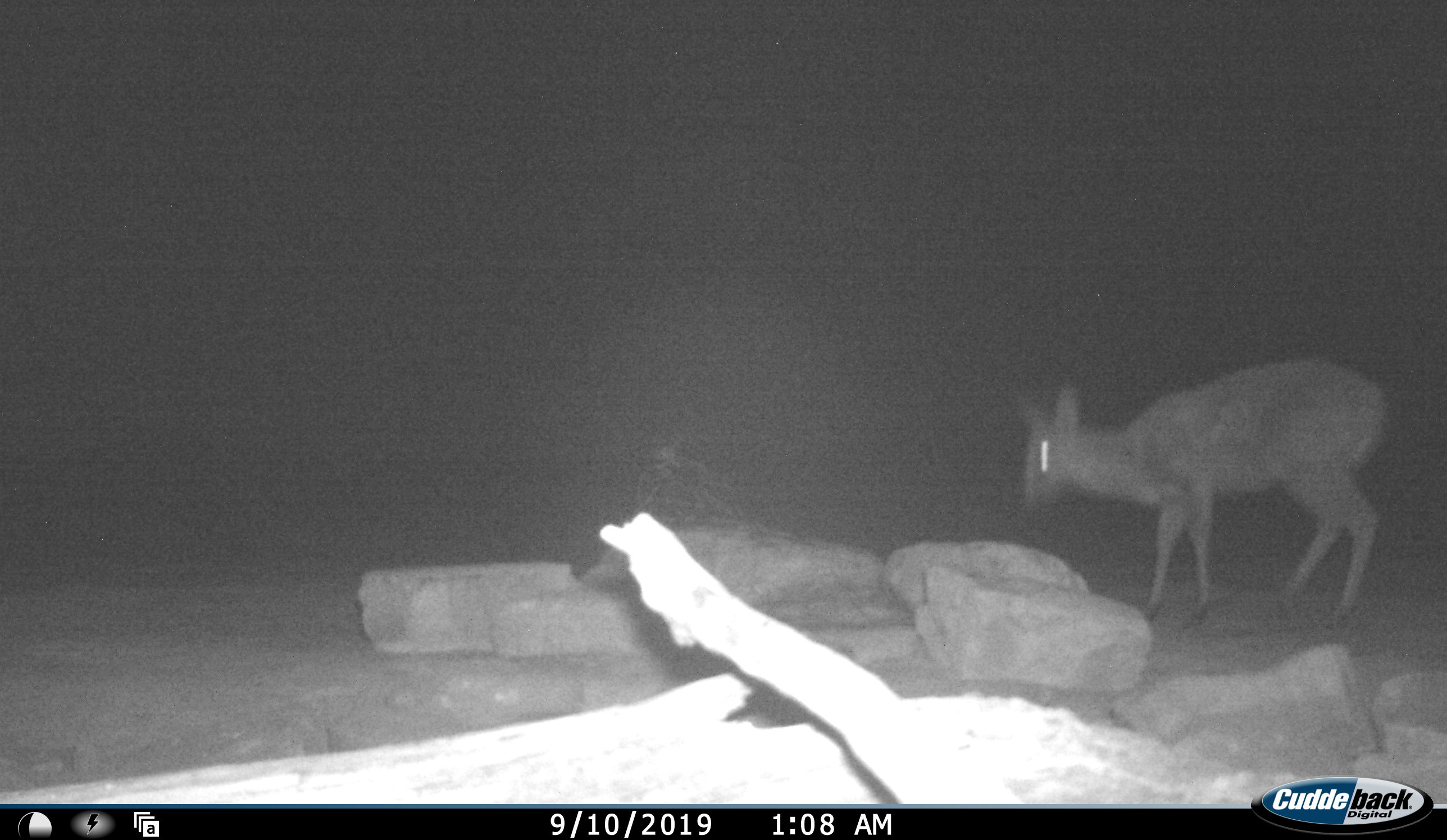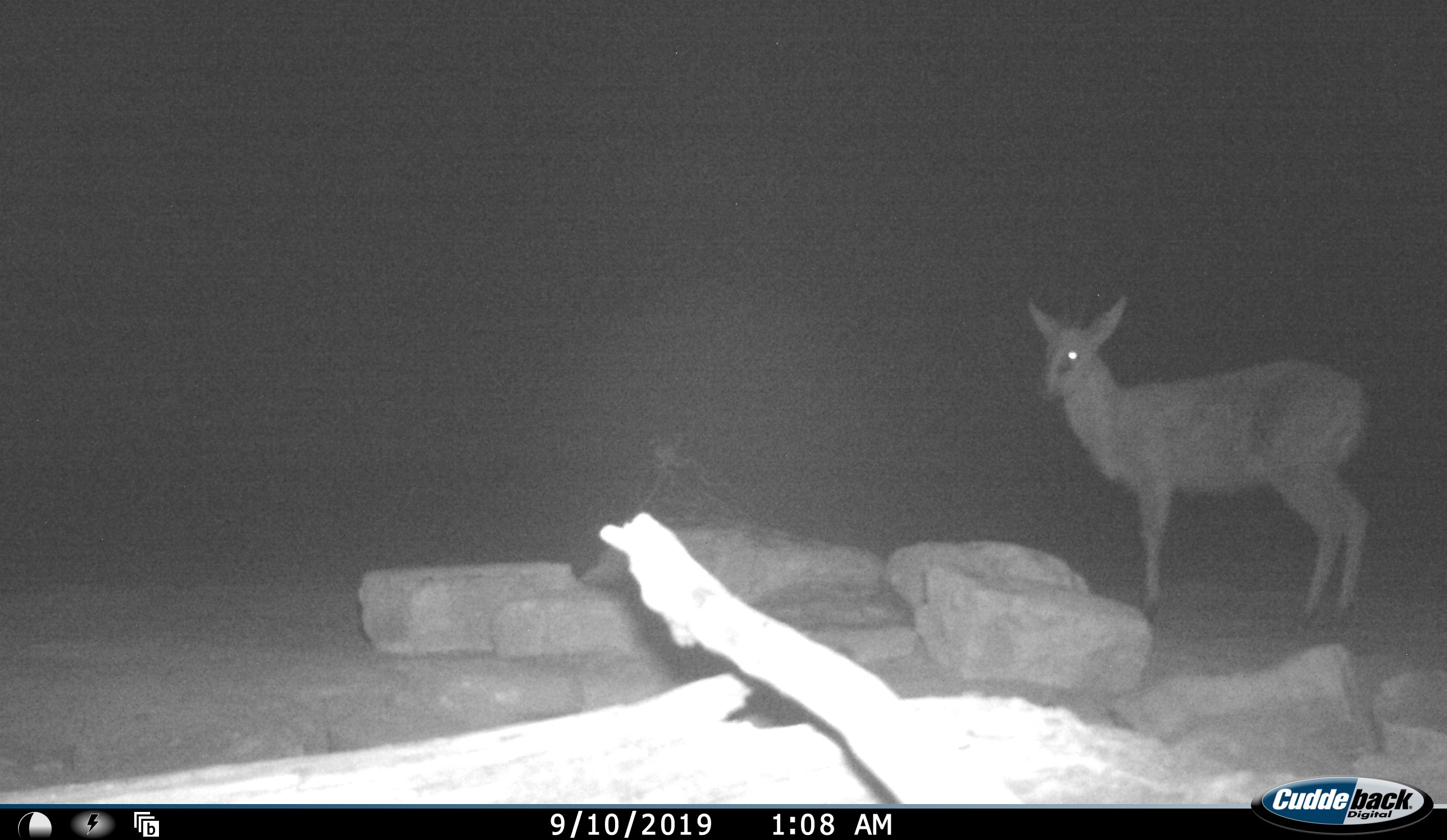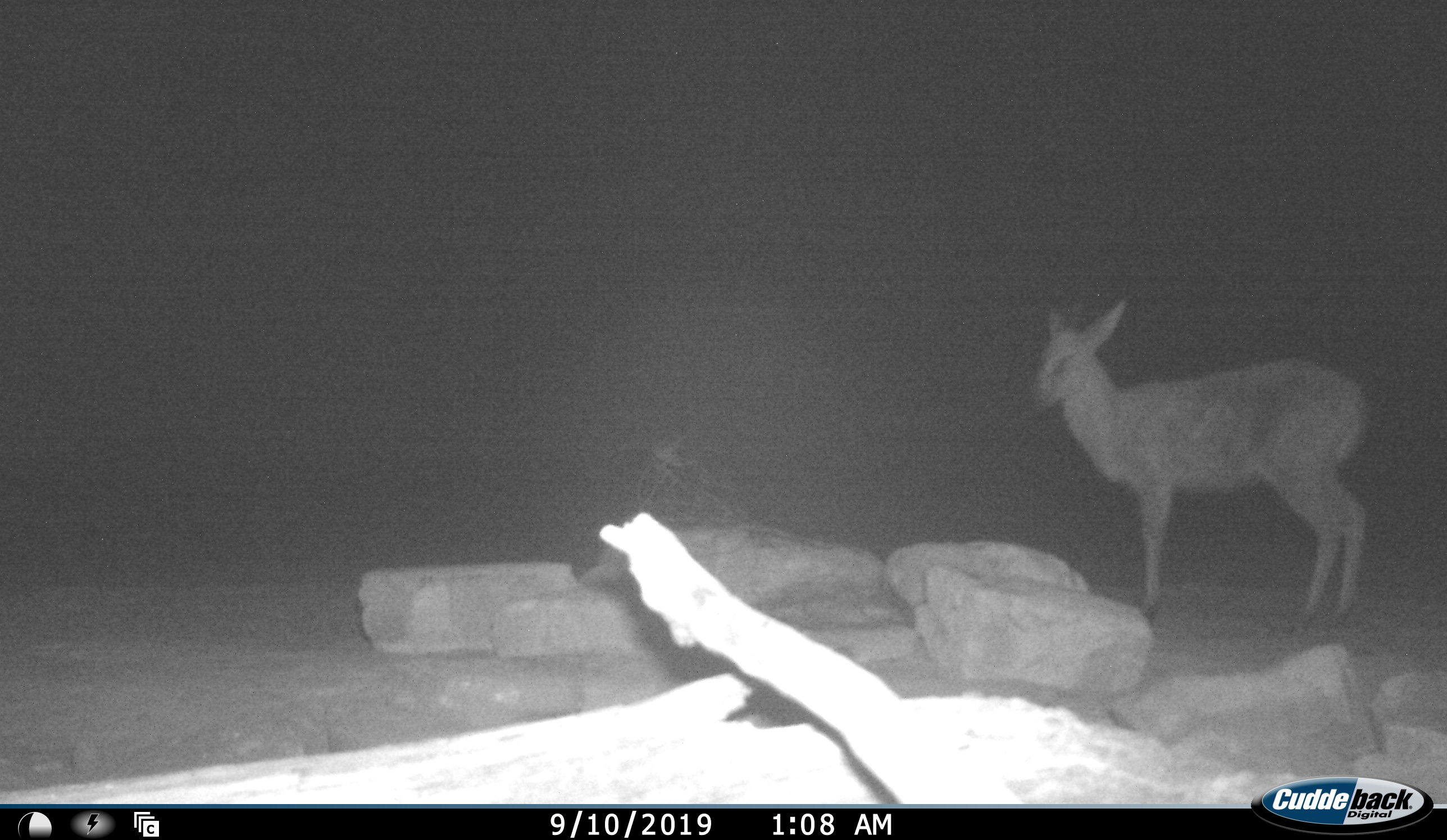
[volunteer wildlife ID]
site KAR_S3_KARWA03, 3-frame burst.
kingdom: Animalia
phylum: Chordata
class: Mammalia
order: Artiodactyla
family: Bovidae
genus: Sylvicapra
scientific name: Sylvicapra grimmia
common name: common duiker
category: duikercommongrey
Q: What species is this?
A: Duikercommongrey (common duiker) (Sylvicapra grimmia).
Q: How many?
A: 1.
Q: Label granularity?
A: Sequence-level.